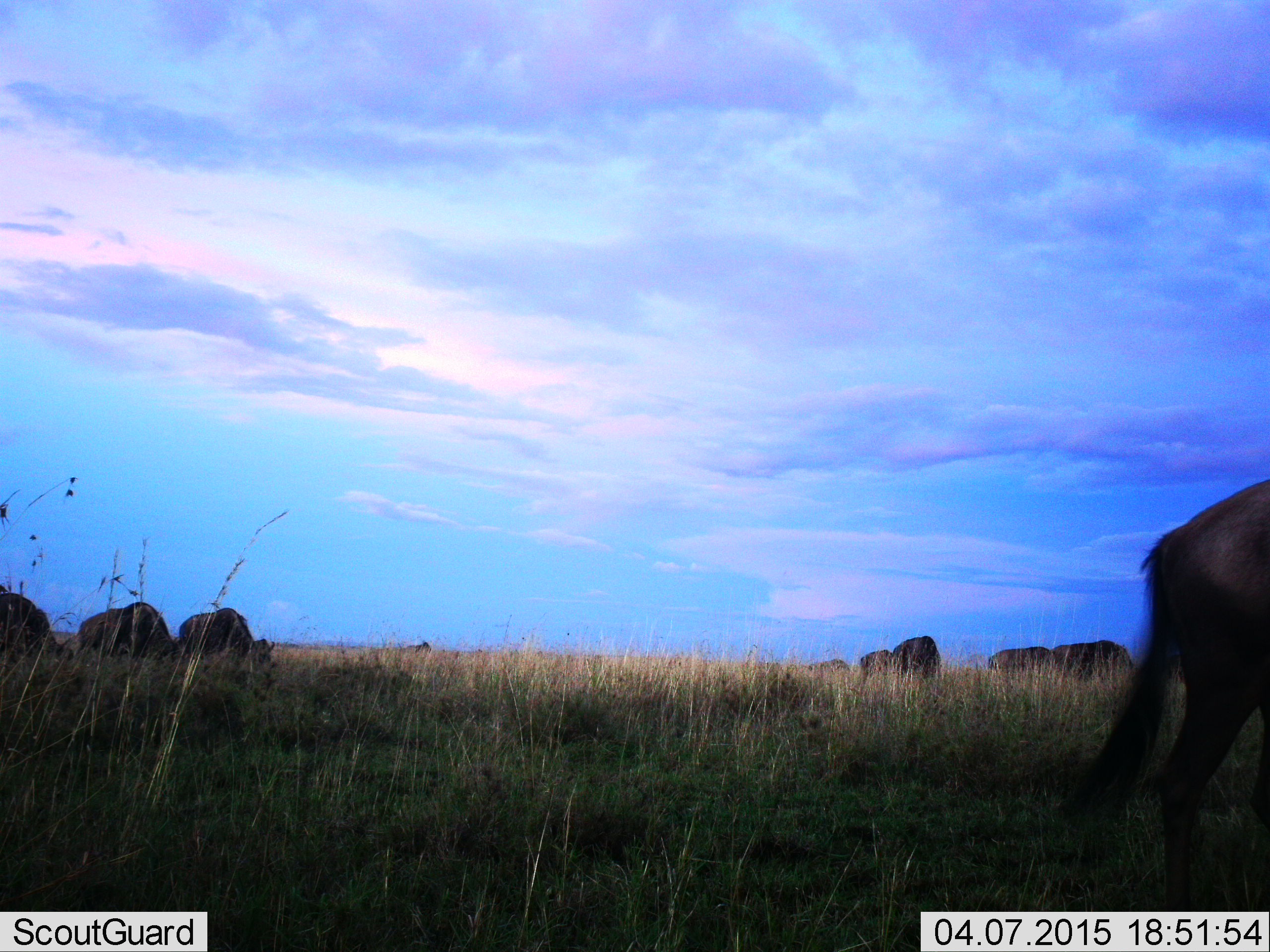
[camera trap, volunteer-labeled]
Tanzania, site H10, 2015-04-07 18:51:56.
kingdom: Animalia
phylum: Chordata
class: Mammalia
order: Artiodactyla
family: Bovidae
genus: Connochaetes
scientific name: Connochaetes taurinus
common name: blue wildebeest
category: wildebeest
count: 10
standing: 40%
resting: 0%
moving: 10%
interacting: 0%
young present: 0%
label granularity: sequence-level